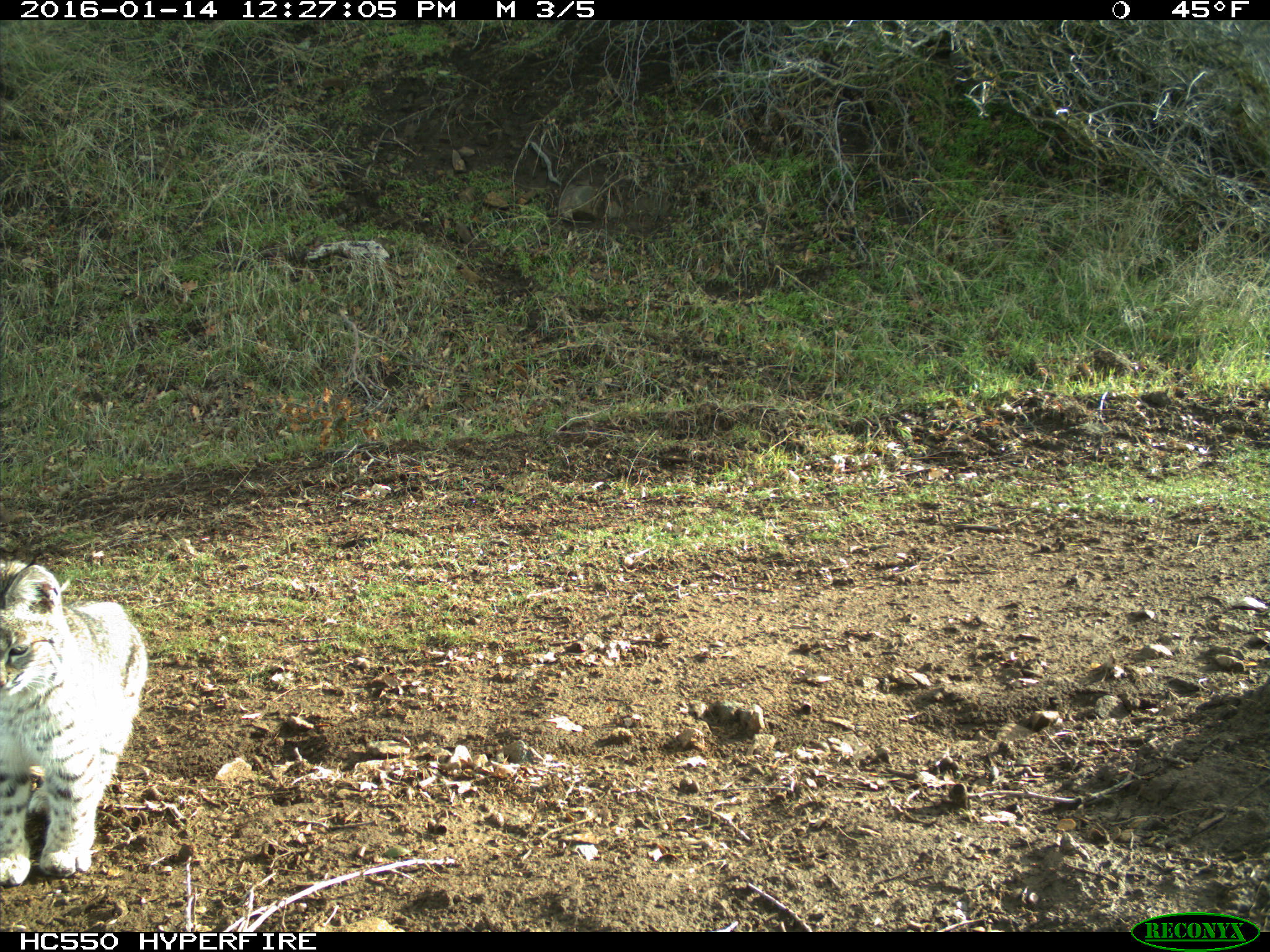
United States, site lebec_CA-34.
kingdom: Animalia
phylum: Chordata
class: Mammalia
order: Carnivora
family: Felidae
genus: Lynx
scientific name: Lynx rufus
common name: bobcat